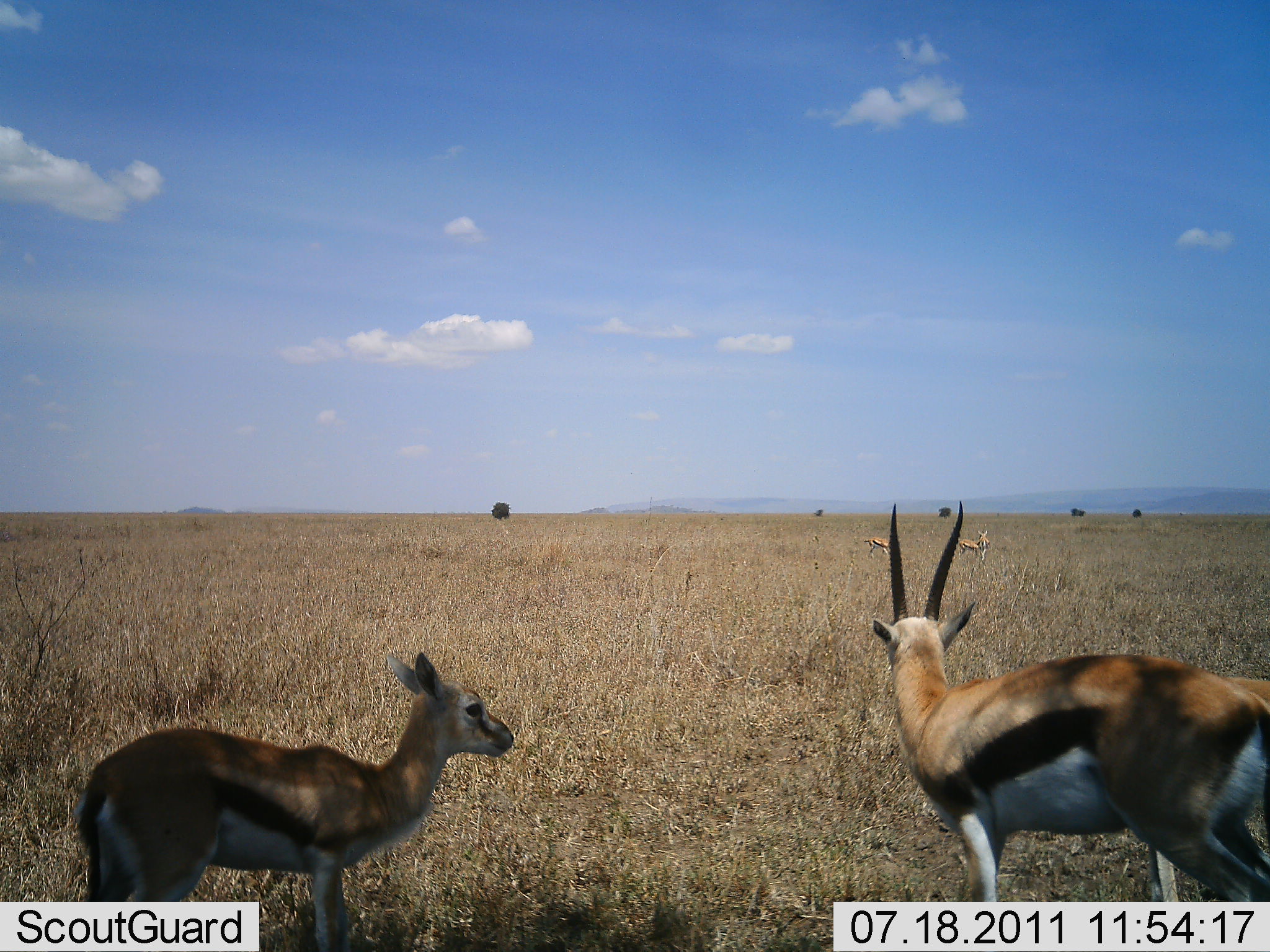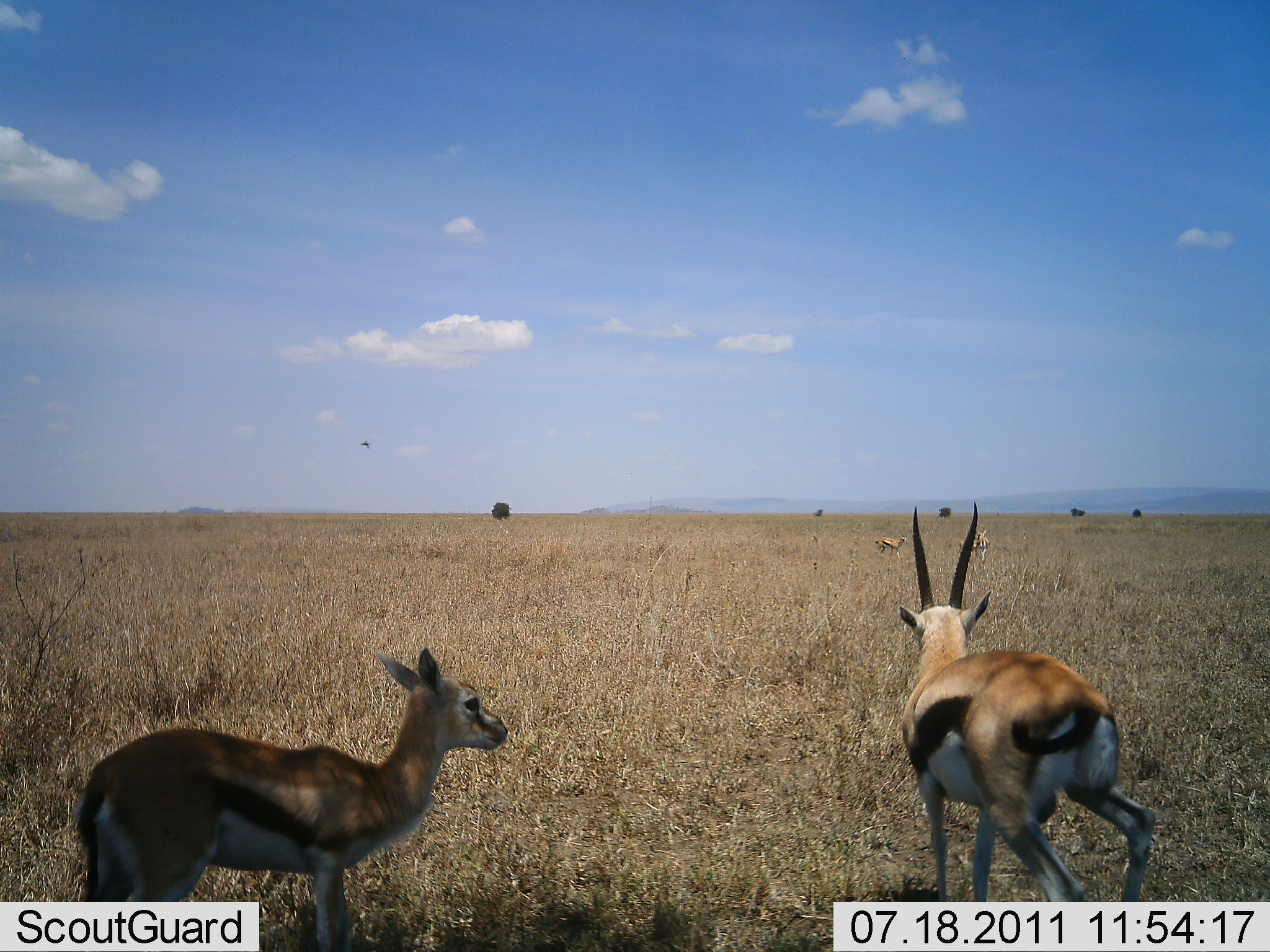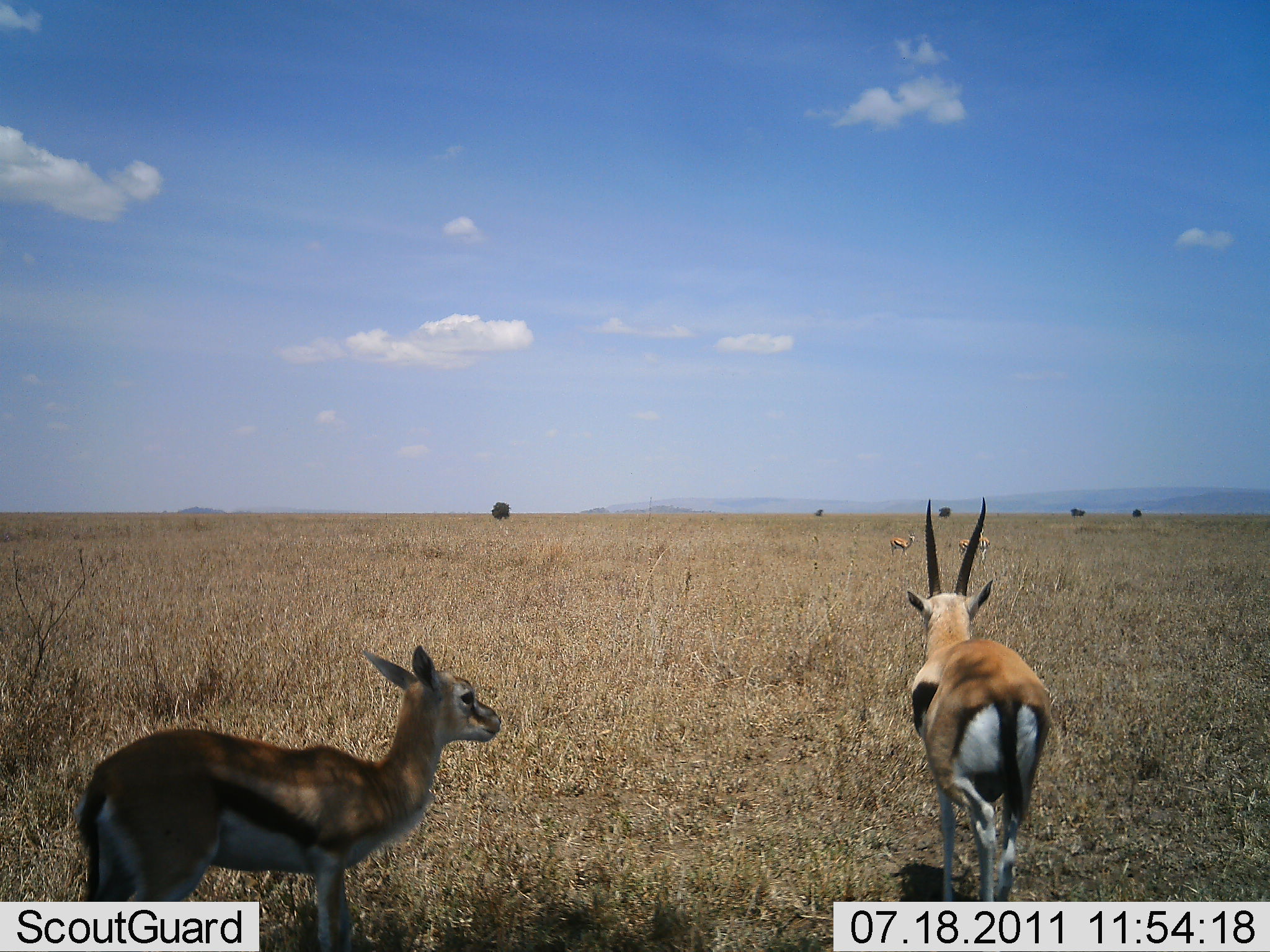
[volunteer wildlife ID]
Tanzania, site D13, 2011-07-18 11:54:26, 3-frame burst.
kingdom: Animalia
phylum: Chordata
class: Mammalia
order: Artiodactyla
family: Bovidae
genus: Eudorcas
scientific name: Eudorcas thomsonii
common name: thomson's gazelle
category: gazellethomsons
Gazellethomsons (thomson's gazelle) (Eudorcas thomsonii), count 4. Behavior (volunteer vote fractions): standing 79%, resting 0%, moving 57%, interacting 0%. Young present (vote fraction): 43%. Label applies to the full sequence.